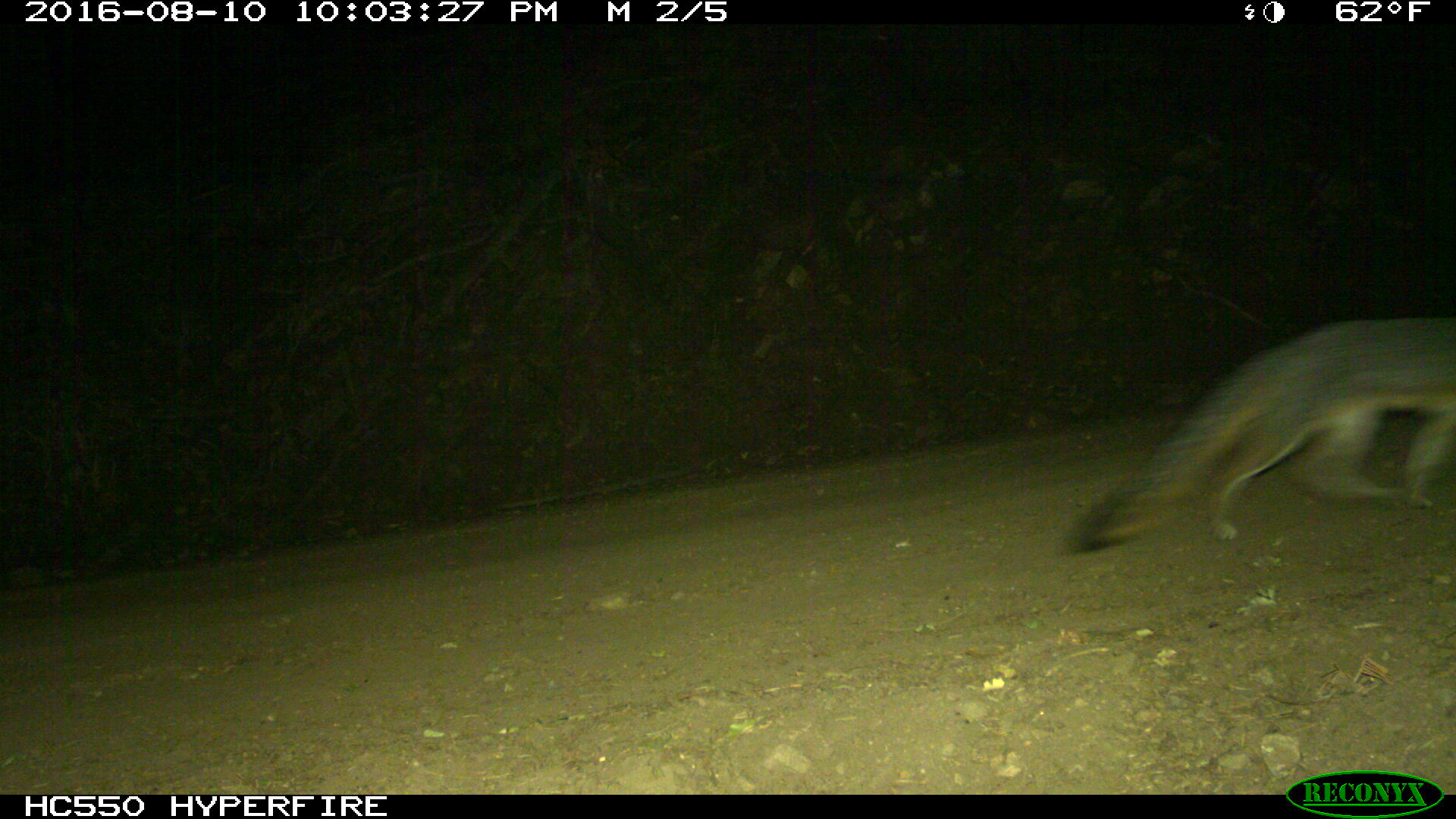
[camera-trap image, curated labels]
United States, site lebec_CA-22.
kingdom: Animalia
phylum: Chordata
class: Mammalia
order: Carnivora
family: Canidae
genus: Urocyon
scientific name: Urocyon cinereoargenteus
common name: gray fox